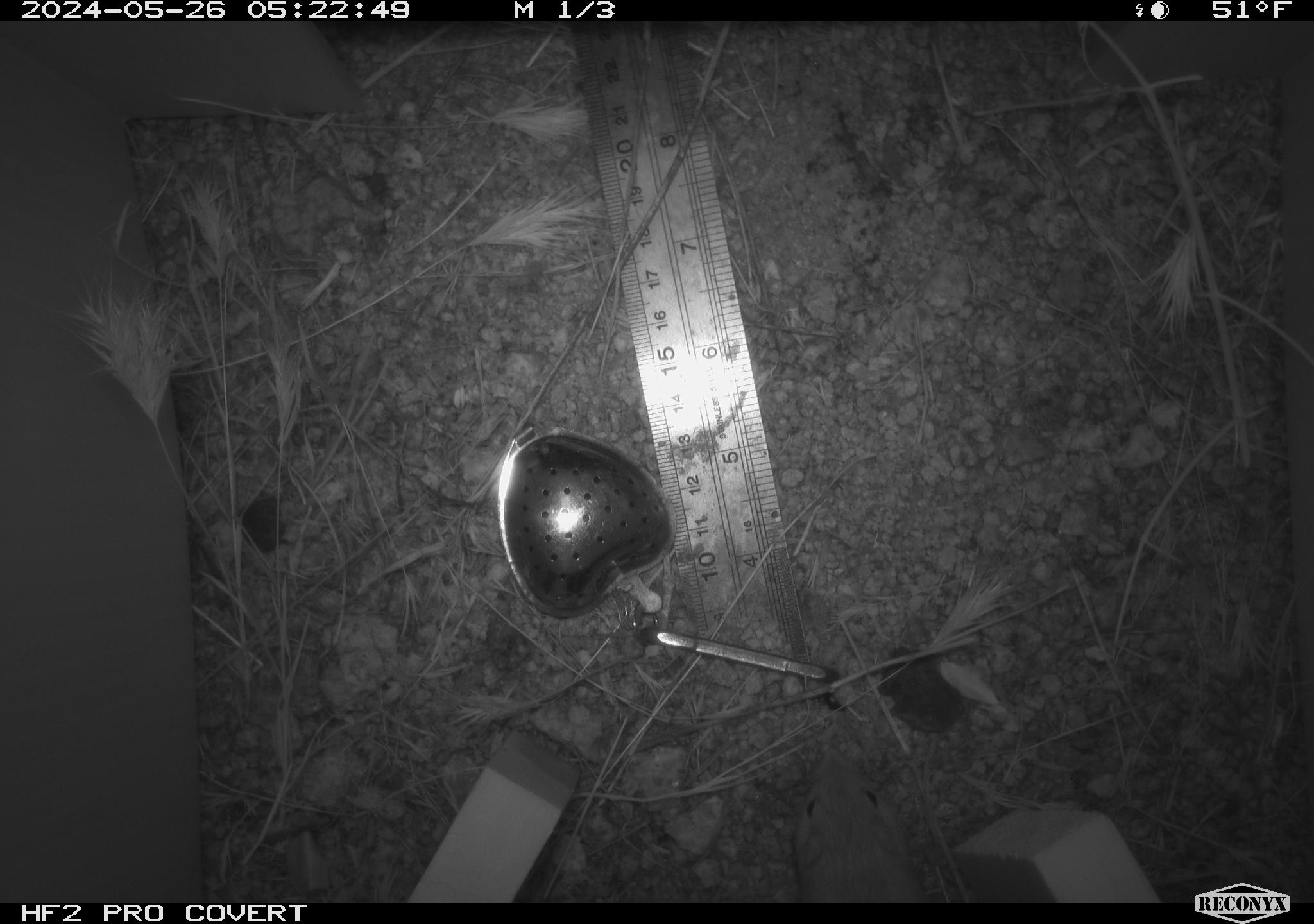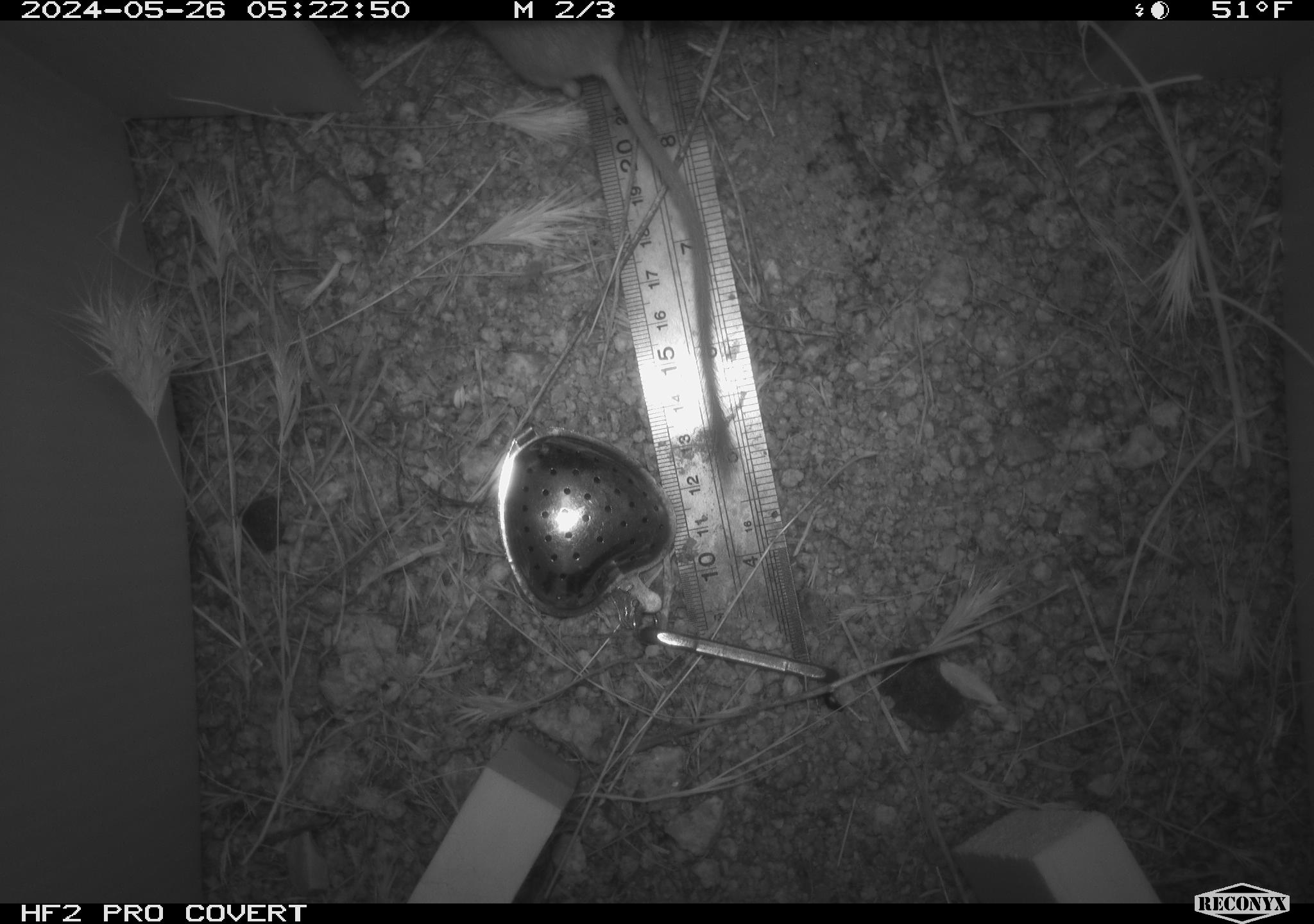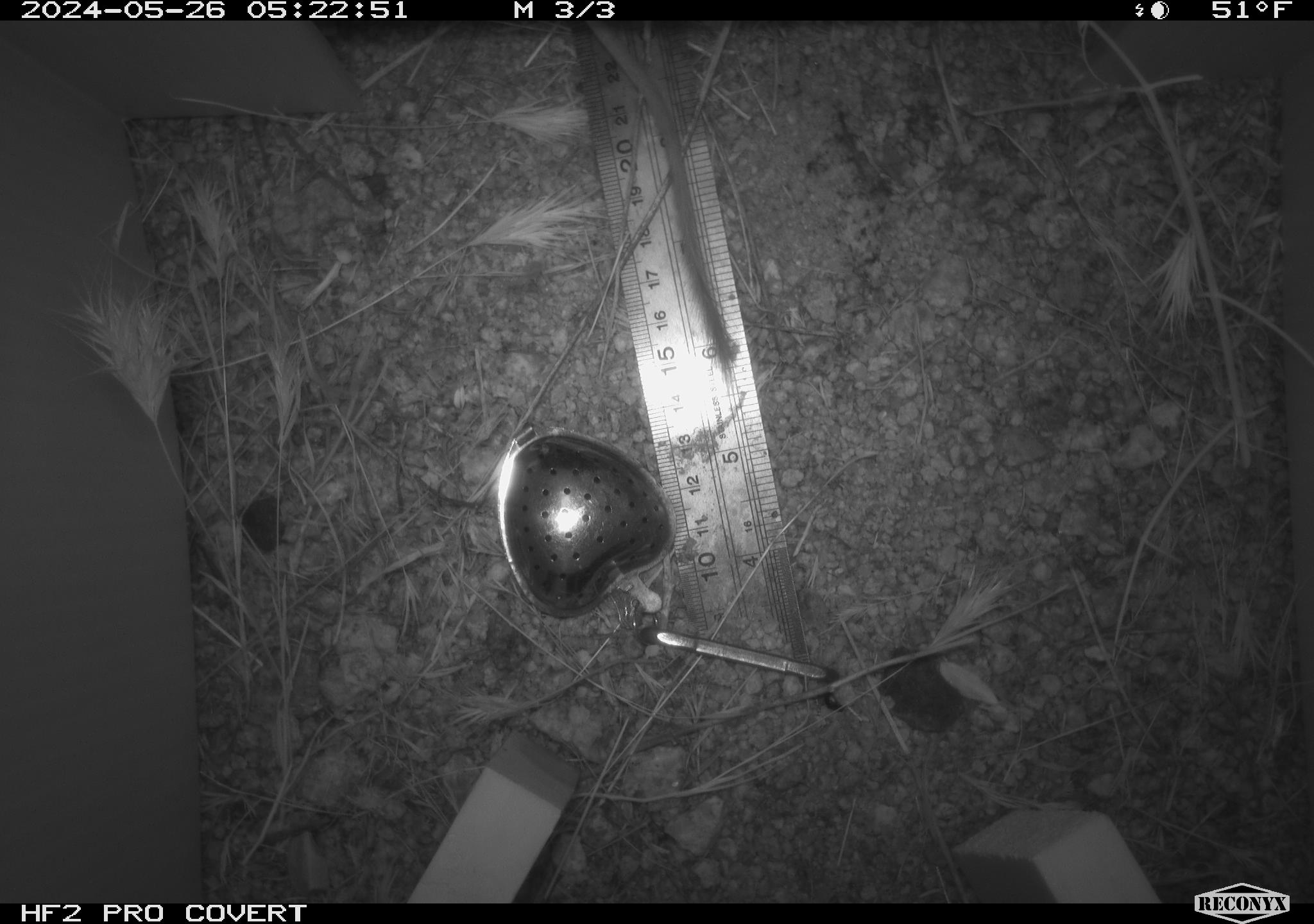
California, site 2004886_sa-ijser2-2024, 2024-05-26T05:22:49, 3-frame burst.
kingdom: Animalia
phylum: Chordata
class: Mammalia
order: Rodentia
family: Heteromyidae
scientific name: Heteromyidae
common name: kangaroo rats and pocket mice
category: heteromyidae family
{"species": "heteromyidae family (kangaroo rats and pocket mice) (Heteromyidae)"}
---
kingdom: Animalia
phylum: Chordata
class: Mammalia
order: Rodentia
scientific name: Rodentia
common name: mouse species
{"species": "mouse species (Rodentia)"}